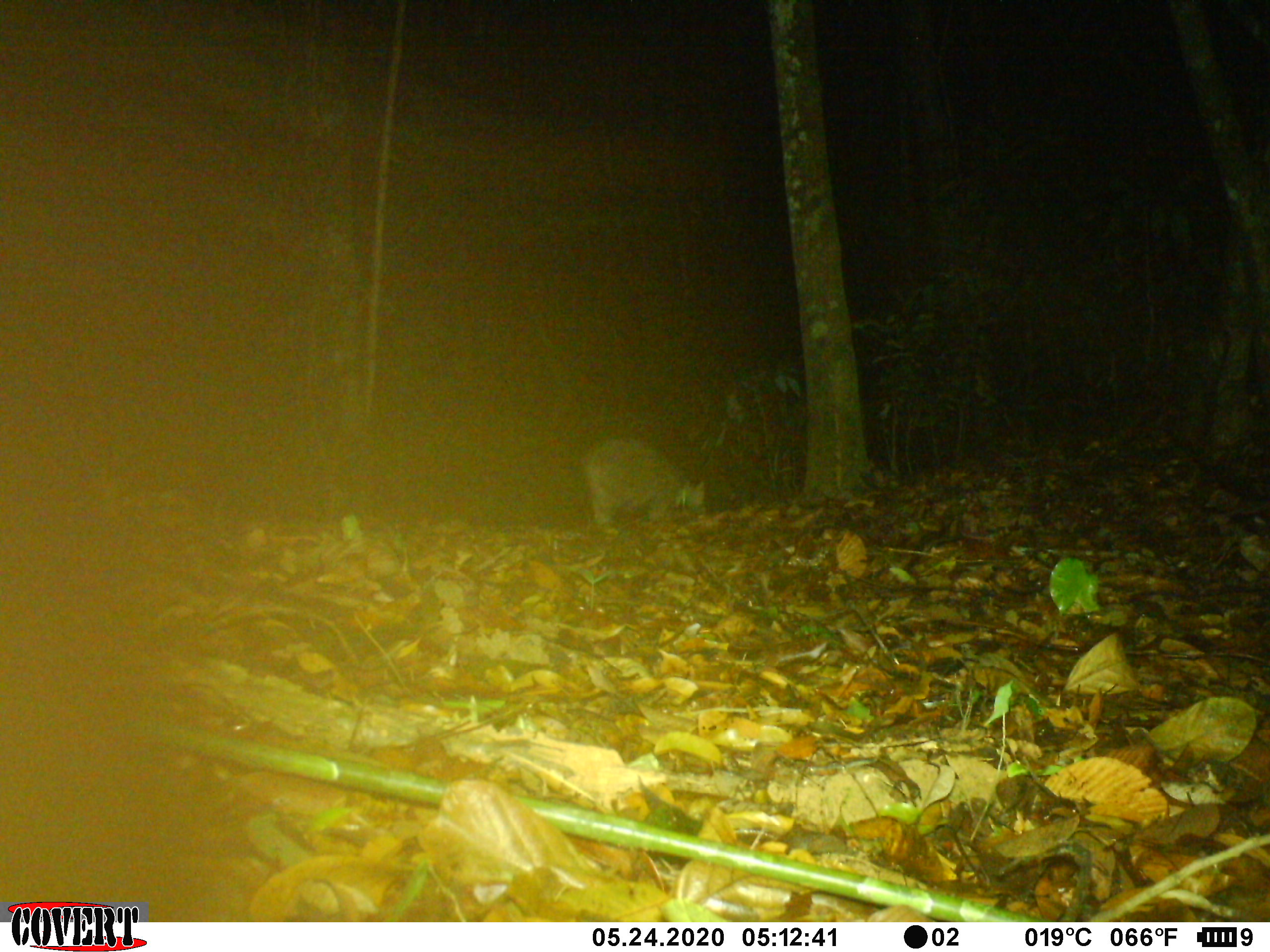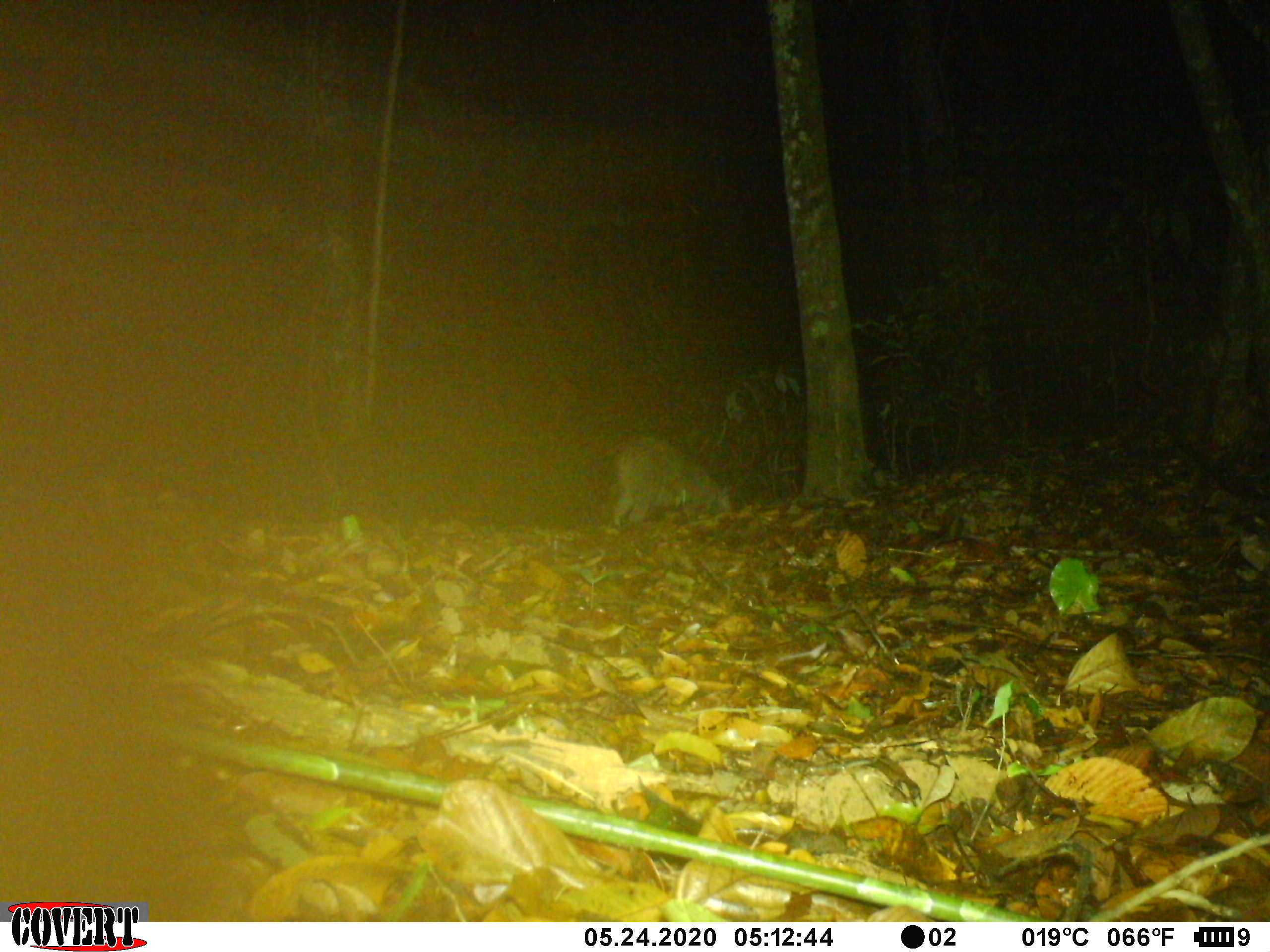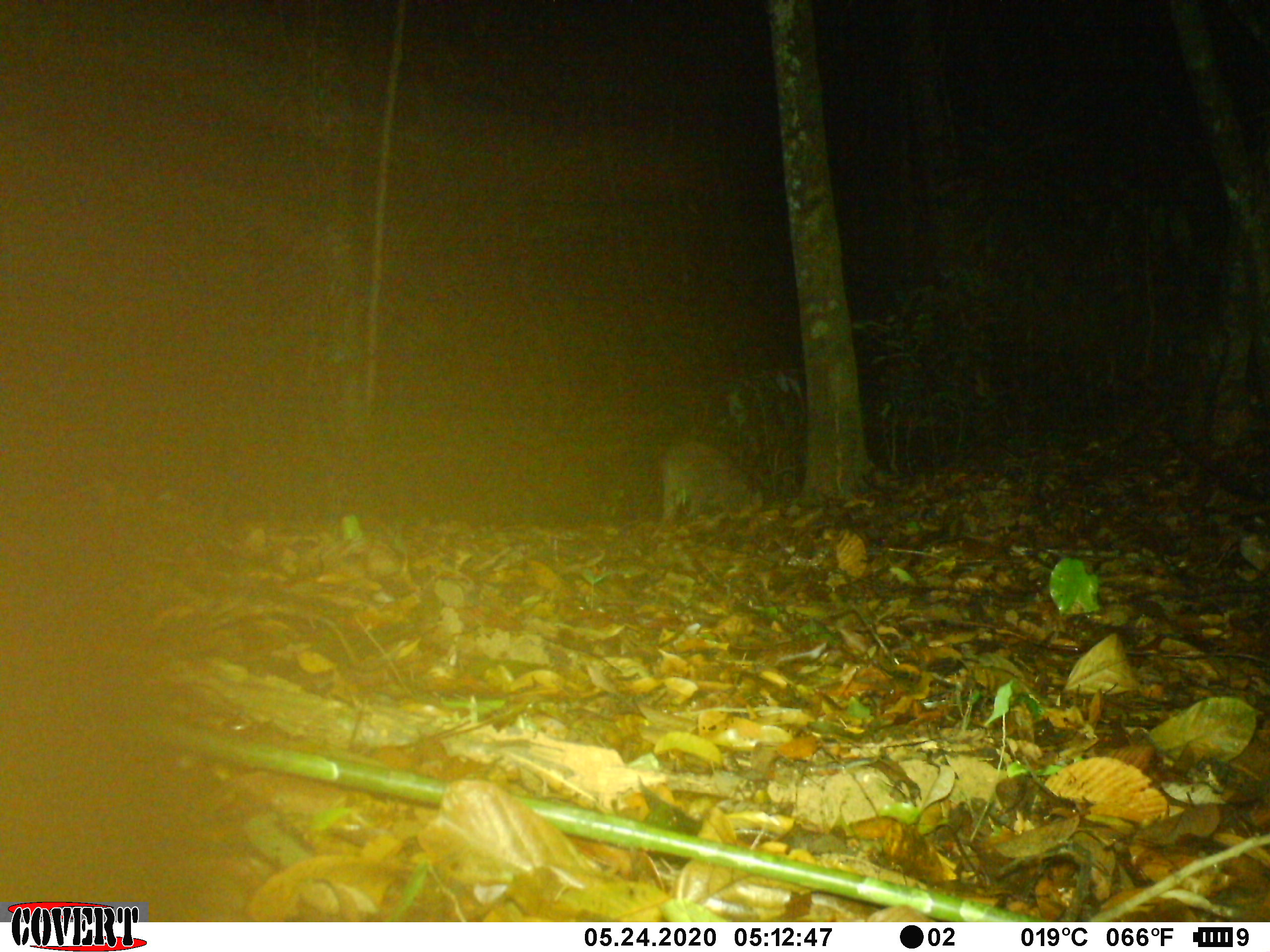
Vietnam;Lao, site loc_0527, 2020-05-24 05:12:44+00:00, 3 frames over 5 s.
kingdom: Animalia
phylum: Chordata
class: Mammalia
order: Artiodactyla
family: Suidae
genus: Sus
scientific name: Sus scrofa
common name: eurasian wild pig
Eurasian wild pig (Sus scrofa). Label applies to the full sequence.